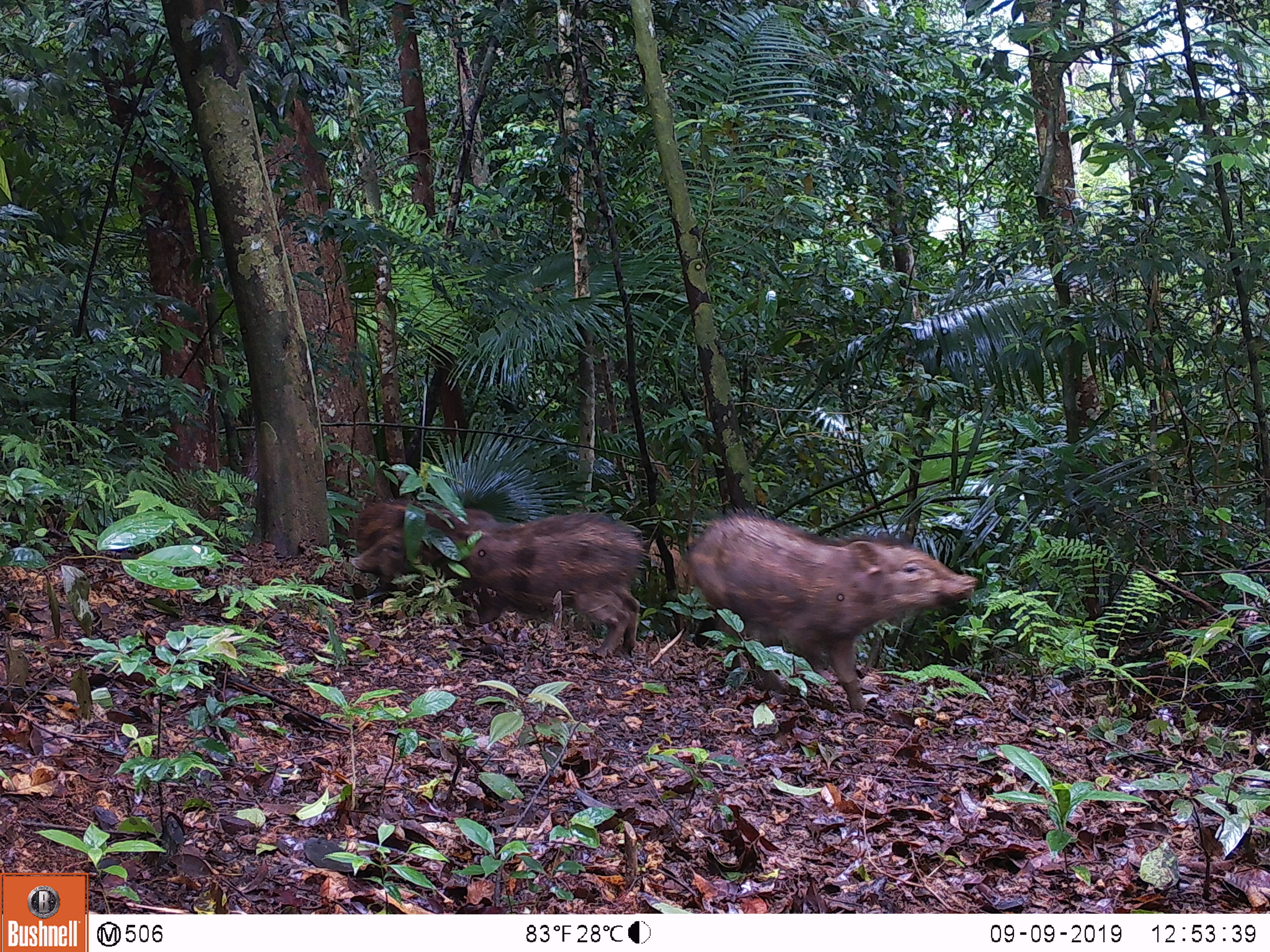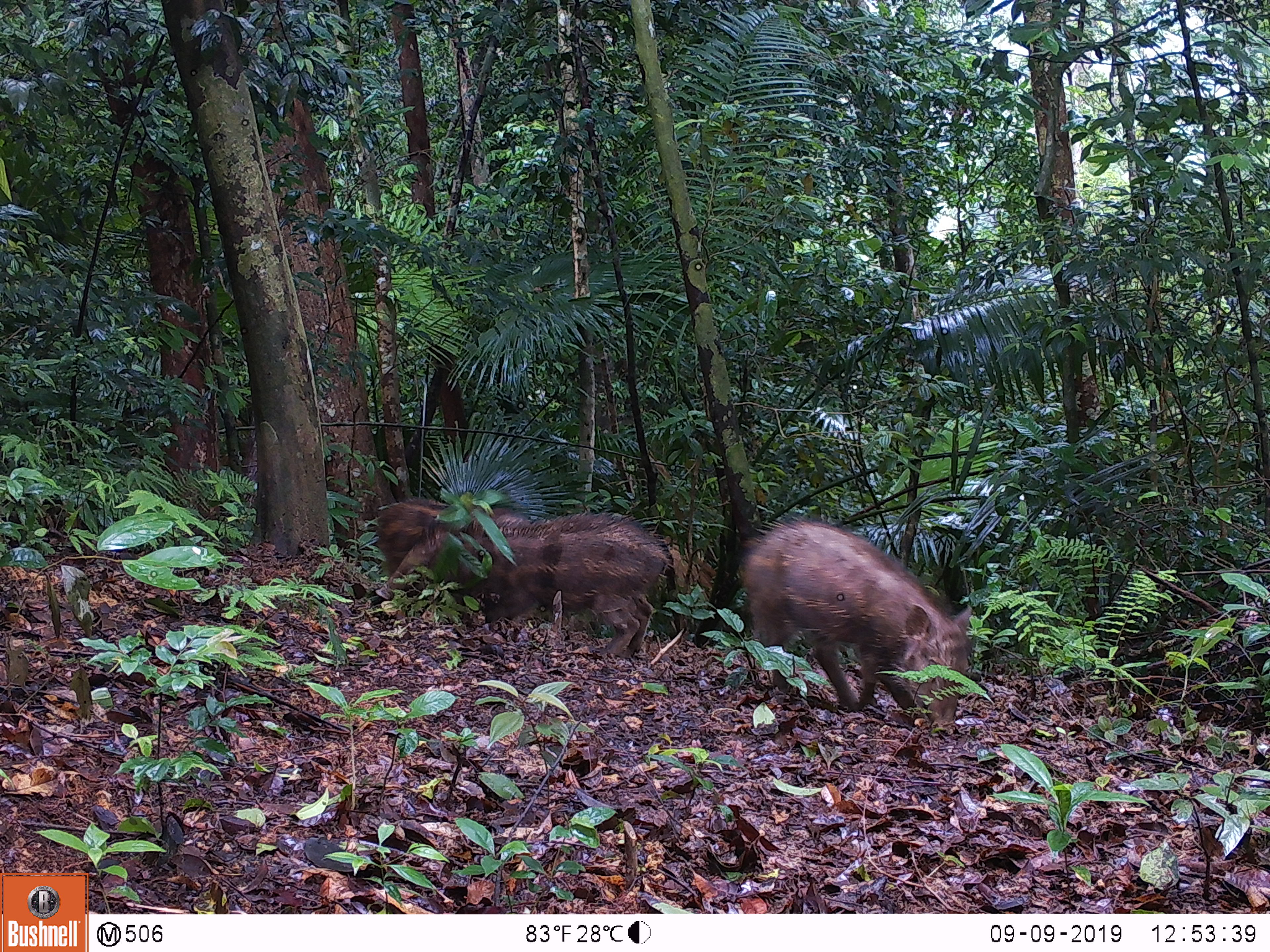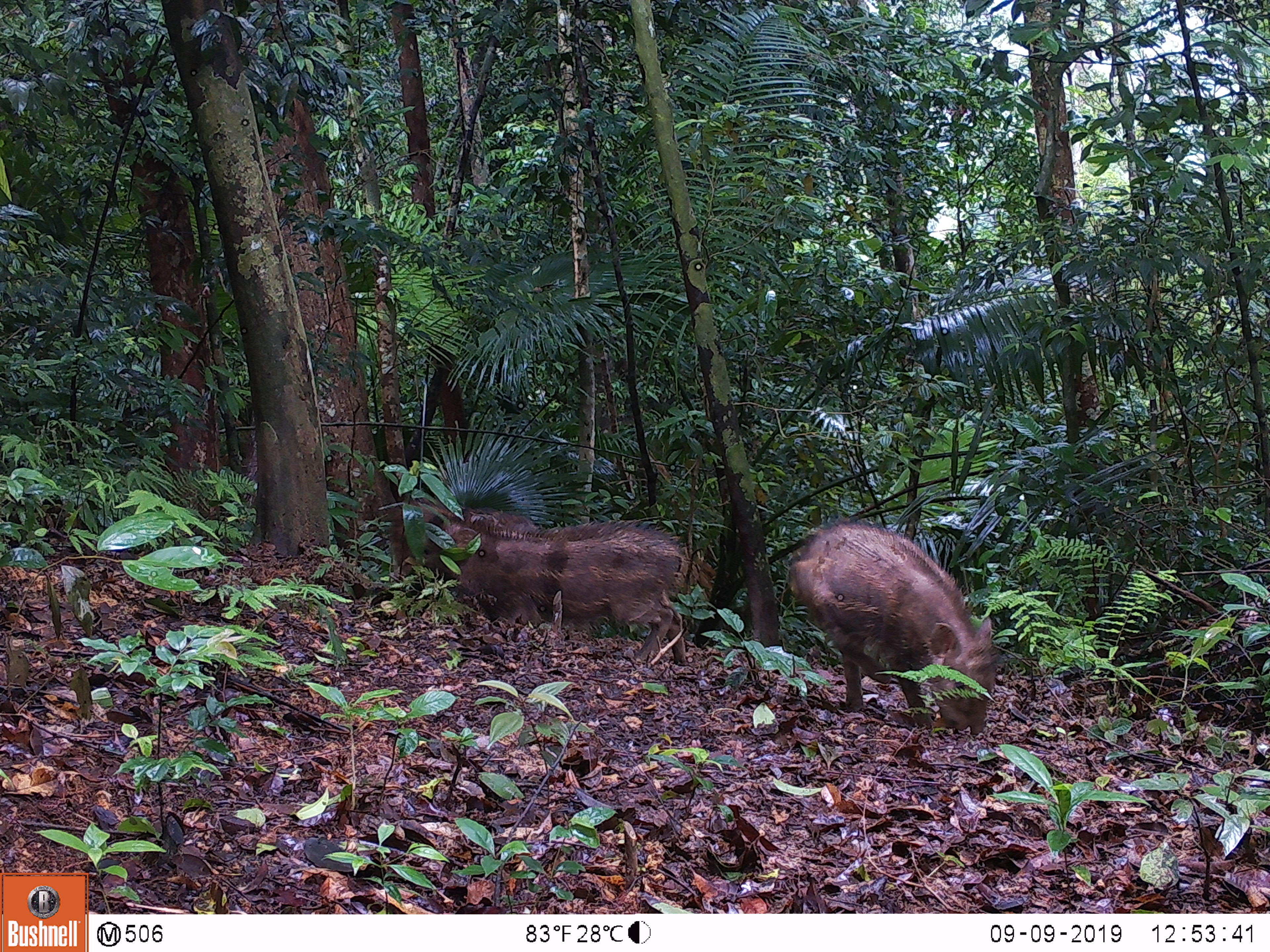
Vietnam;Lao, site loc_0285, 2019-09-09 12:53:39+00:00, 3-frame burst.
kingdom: Animalia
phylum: Chordata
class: Mammalia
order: Artiodactyla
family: Suidae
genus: Sus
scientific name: Sus scrofa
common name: eurasian wild pig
Eurasian wild pig (Sus scrofa). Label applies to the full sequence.